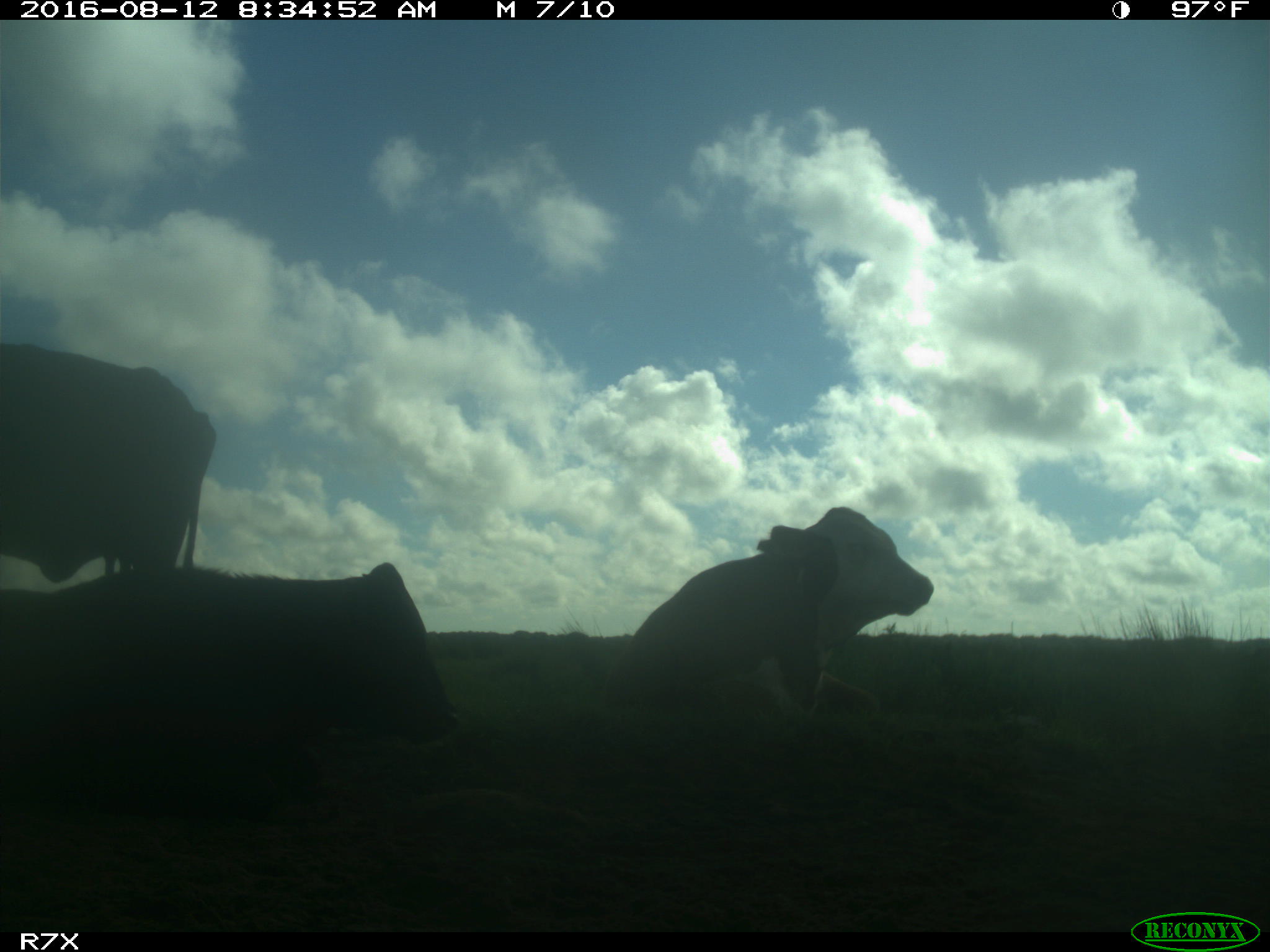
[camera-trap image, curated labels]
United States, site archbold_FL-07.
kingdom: Animalia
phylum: Chordata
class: Mammalia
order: Artiodactyla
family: Bovidae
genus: Bos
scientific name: Bos taurus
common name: domestic cow